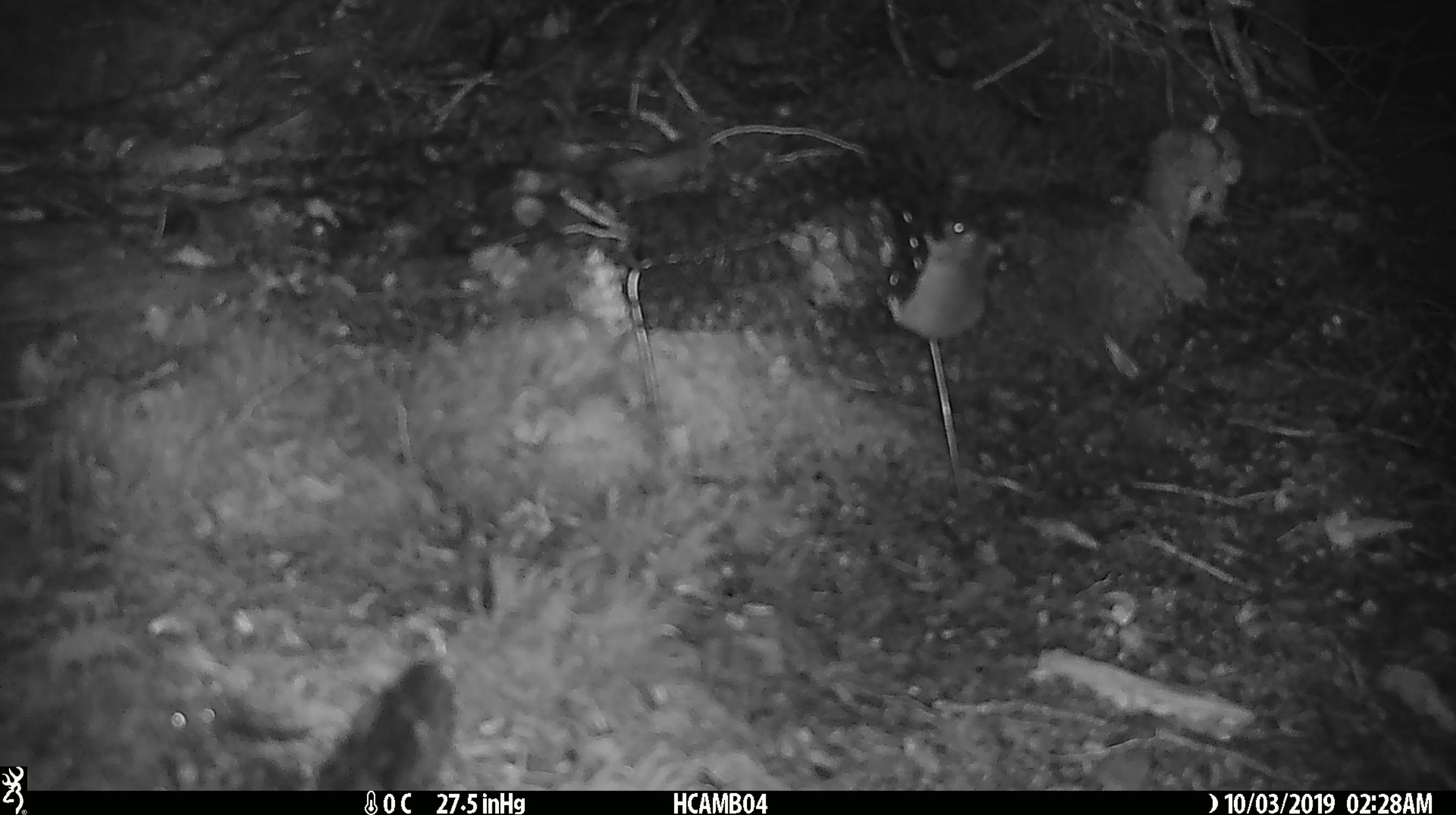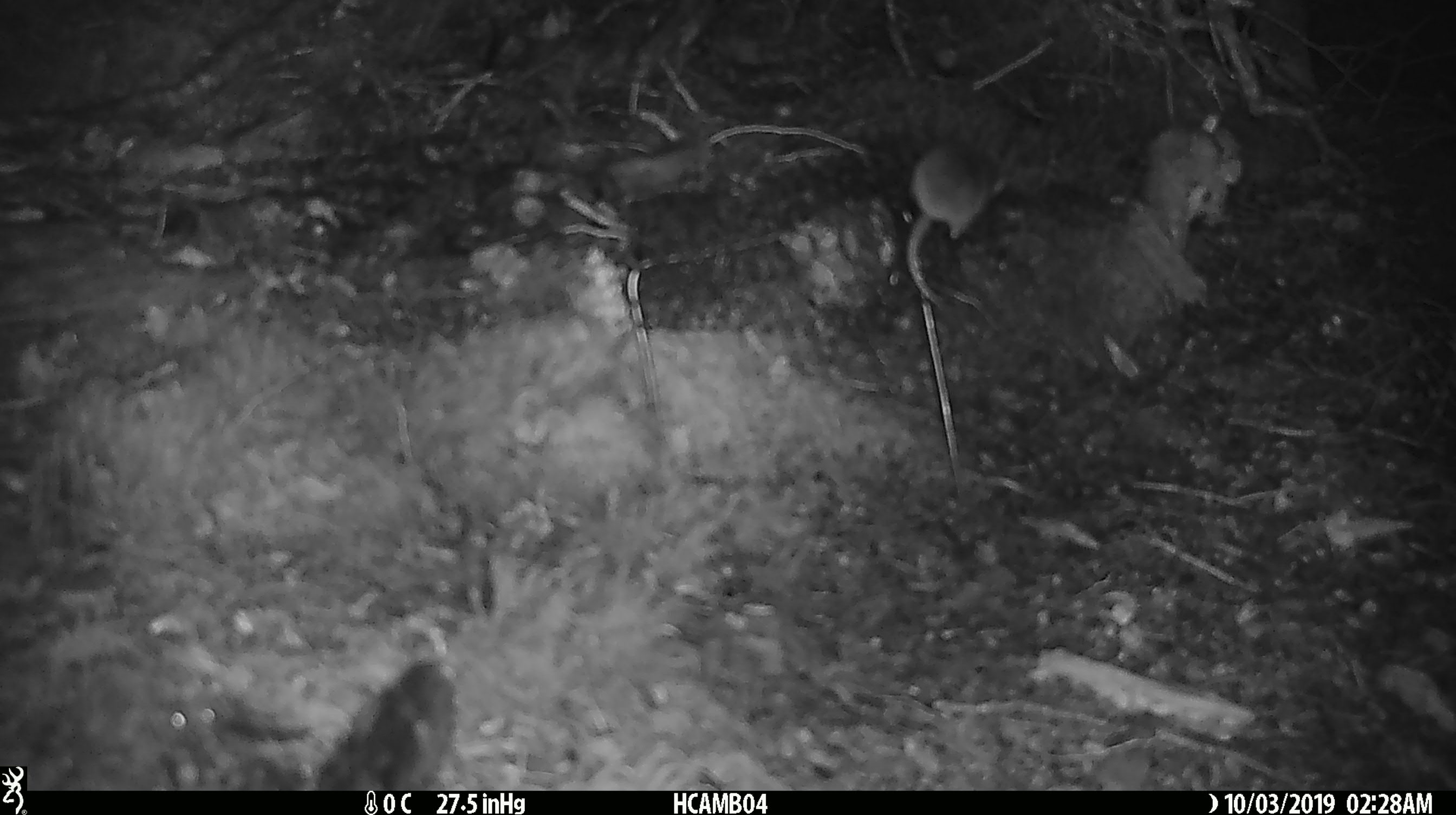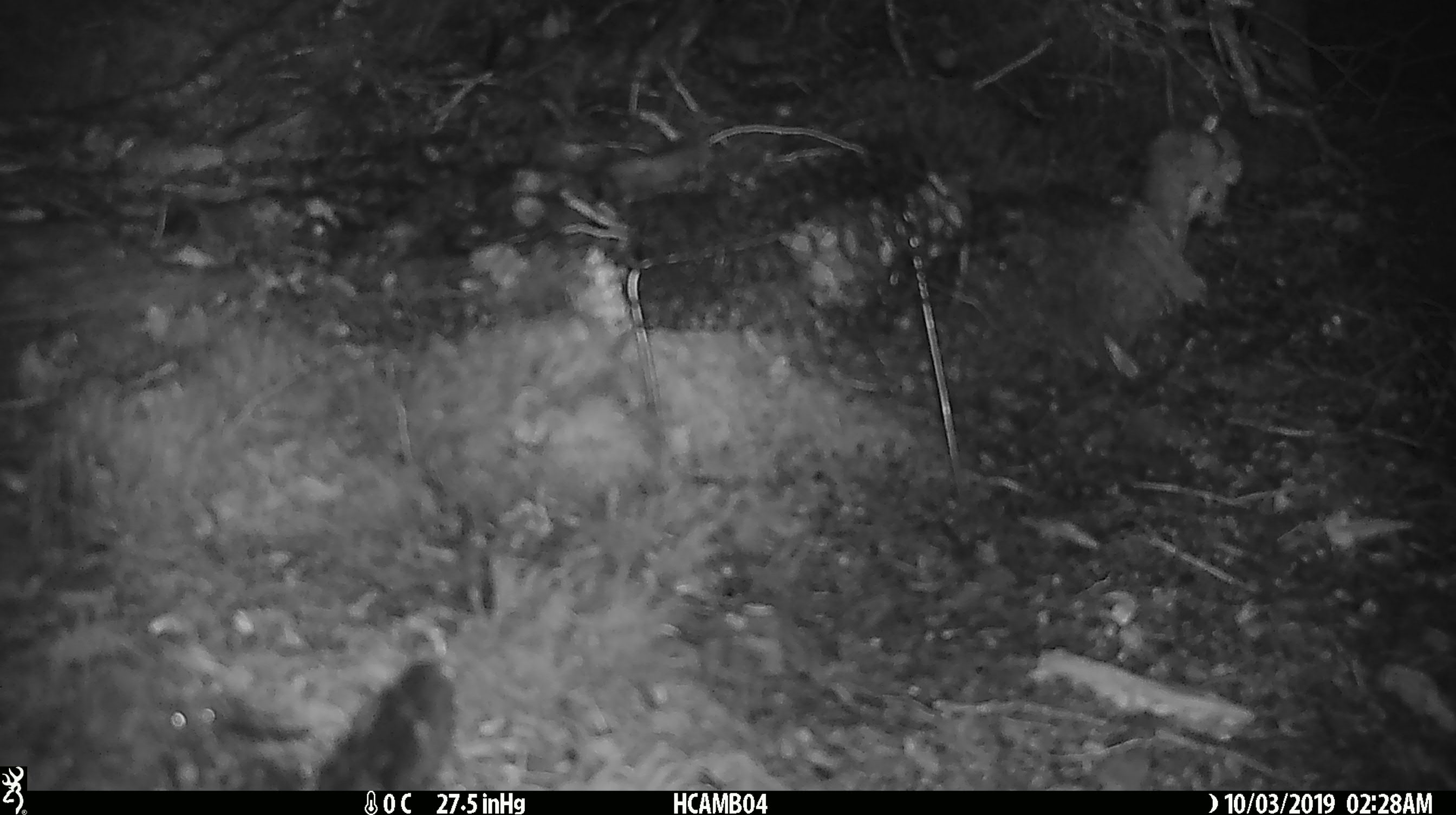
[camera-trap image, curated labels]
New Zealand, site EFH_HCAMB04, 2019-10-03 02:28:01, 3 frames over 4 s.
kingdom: Animalia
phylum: Chordata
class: Mammalia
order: Rodentia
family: Muridae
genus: Mus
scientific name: Mus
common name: mouse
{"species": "mouse (Mus)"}